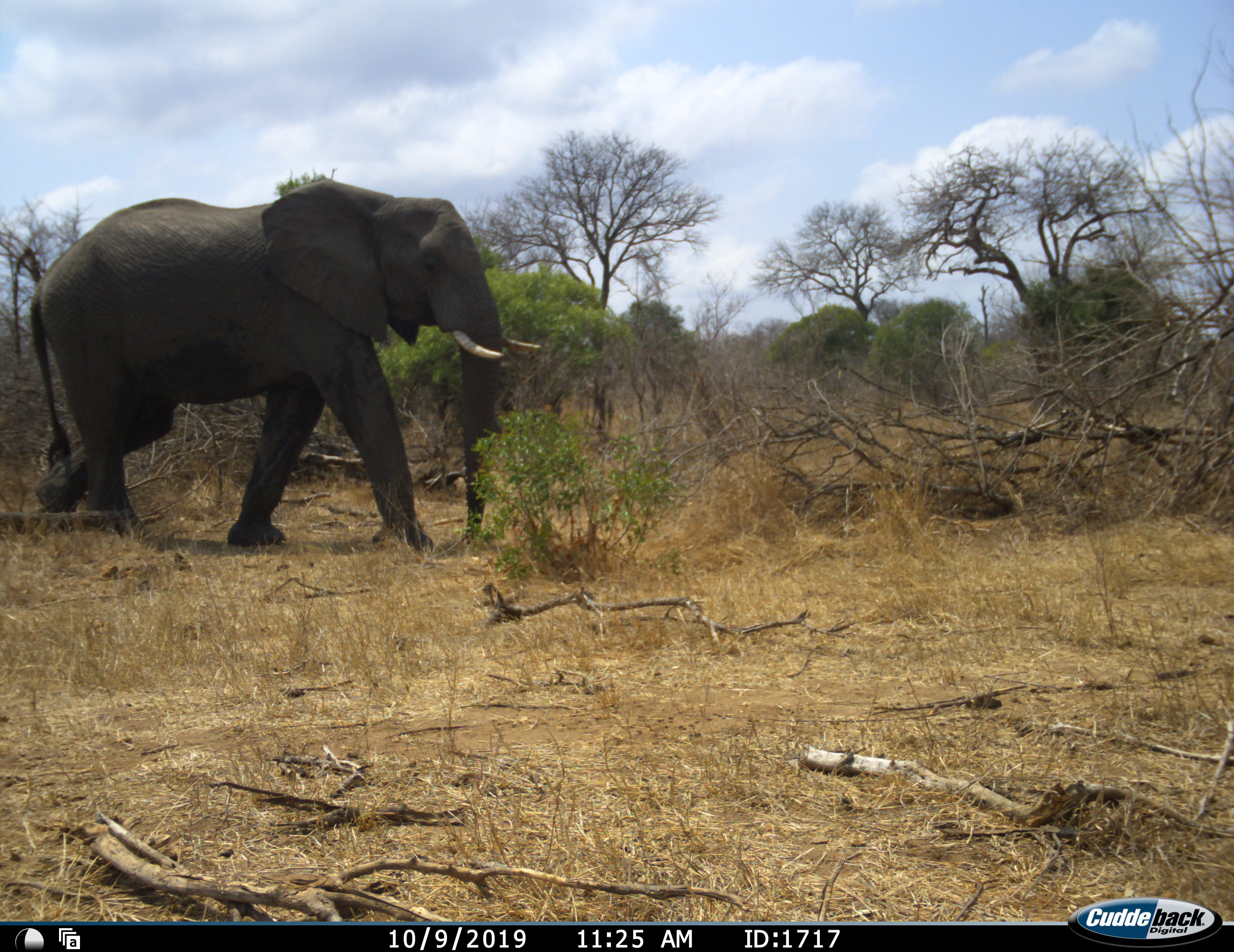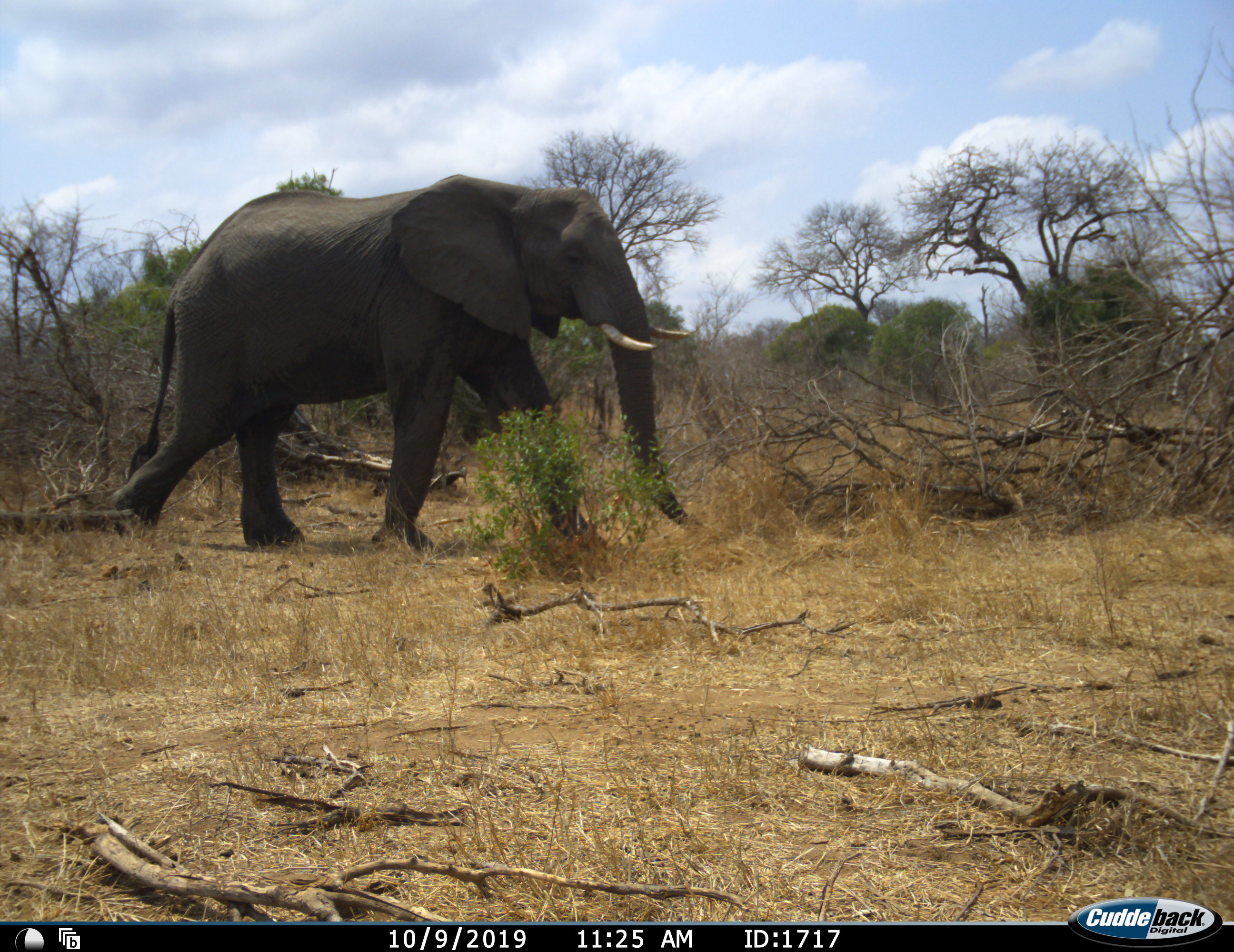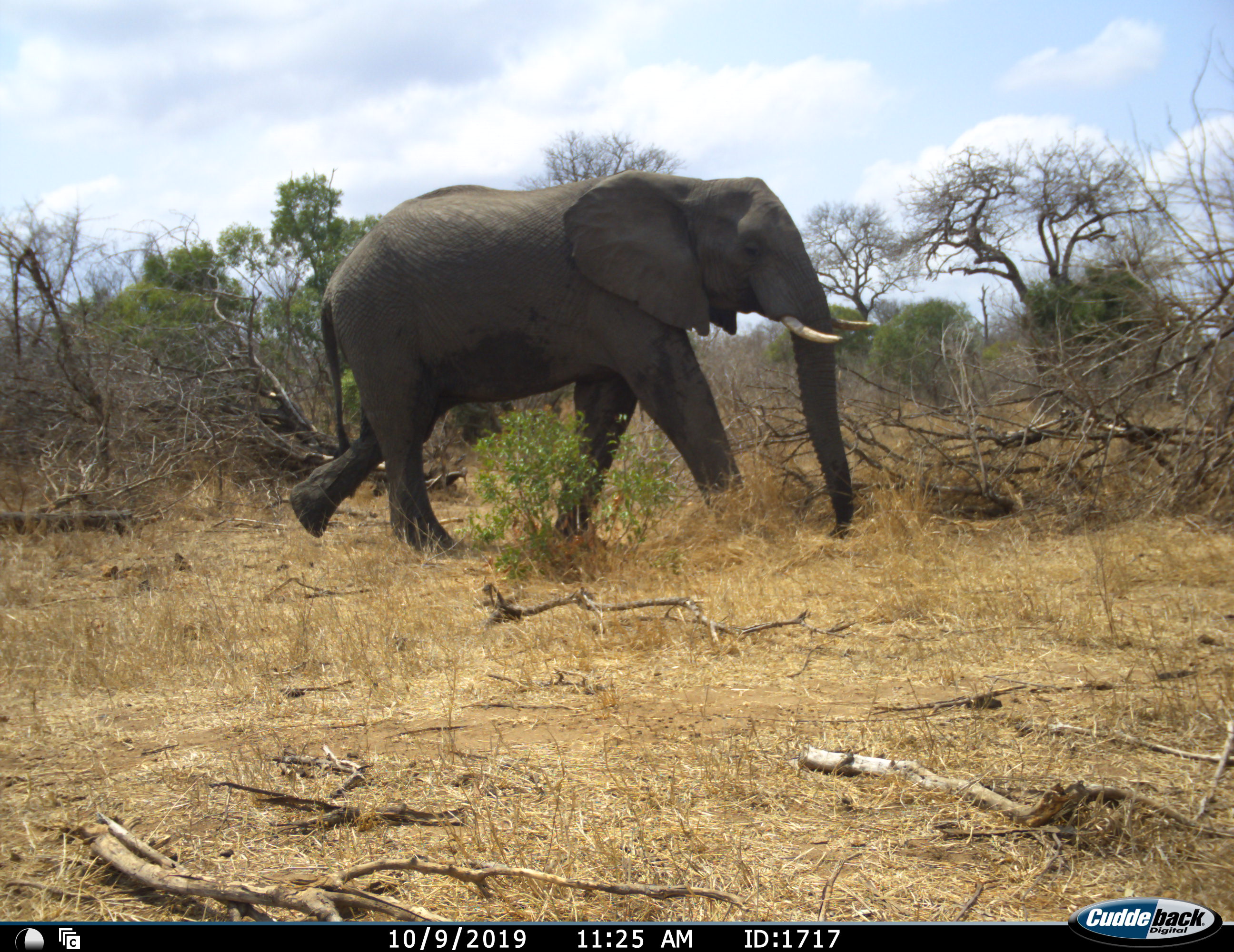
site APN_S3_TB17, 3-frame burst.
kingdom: Animalia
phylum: Chordata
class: Mammalia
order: Proboscidea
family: Elephantidae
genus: Loxodonta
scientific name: Loxodonta africana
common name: african bush elephant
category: elephant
Elephant (african bush elephant) (Loxodonta africana), count 1. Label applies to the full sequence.